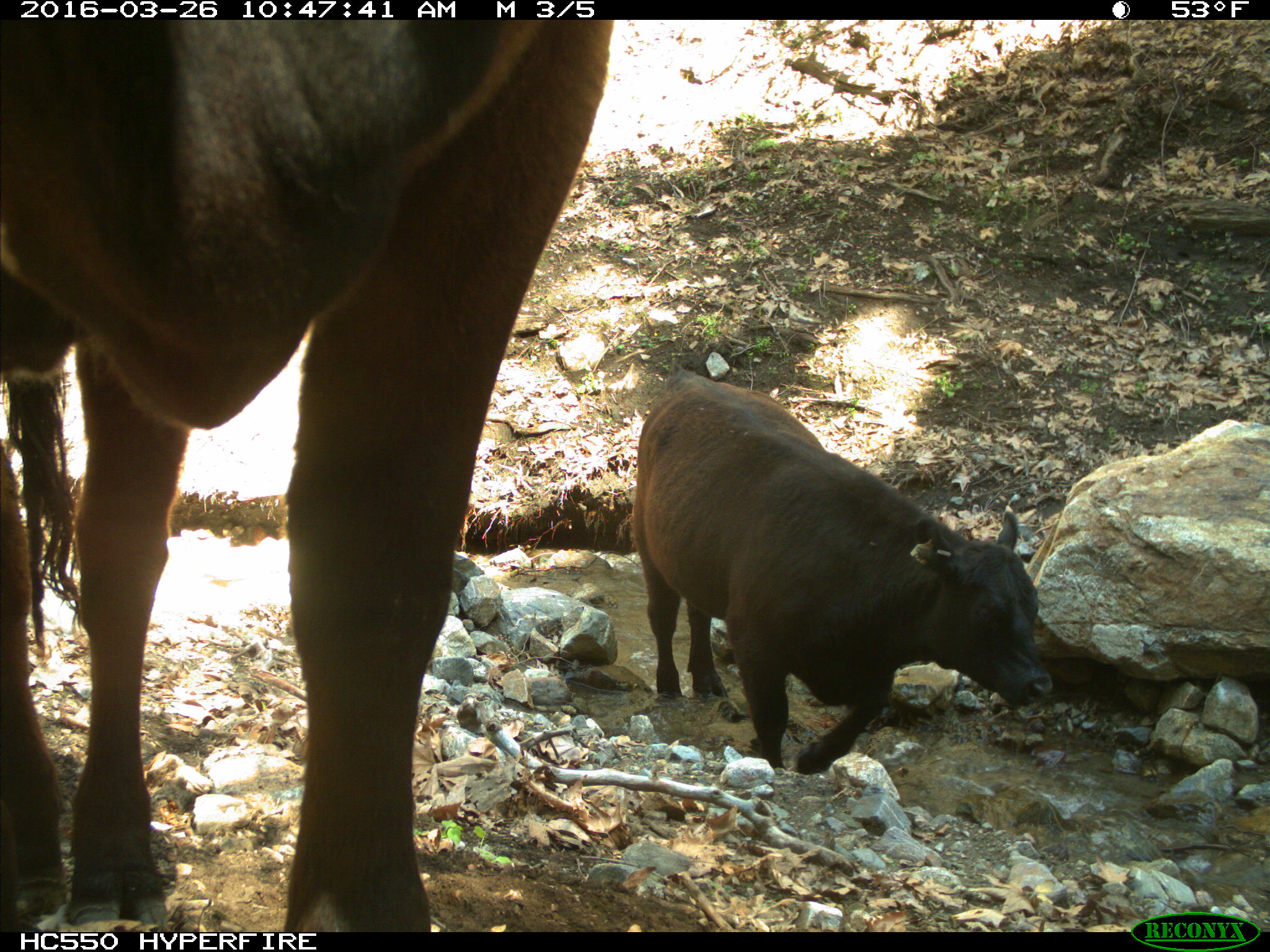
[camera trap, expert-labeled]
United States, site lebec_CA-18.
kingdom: Animalia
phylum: Chordata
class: Mammalia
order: Artiodactyla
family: Bovidae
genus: Bos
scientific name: Bos taurus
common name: domestic cow